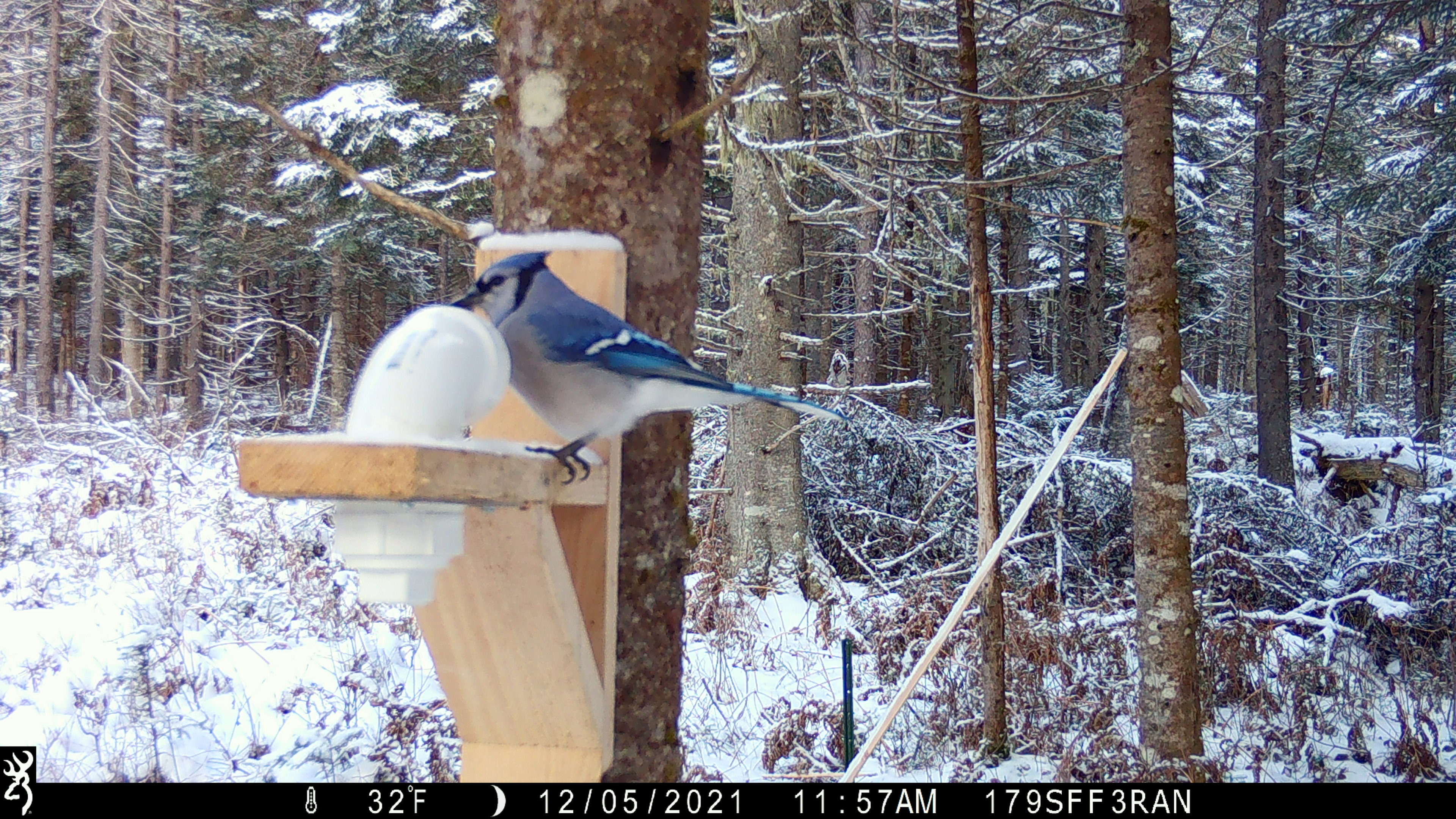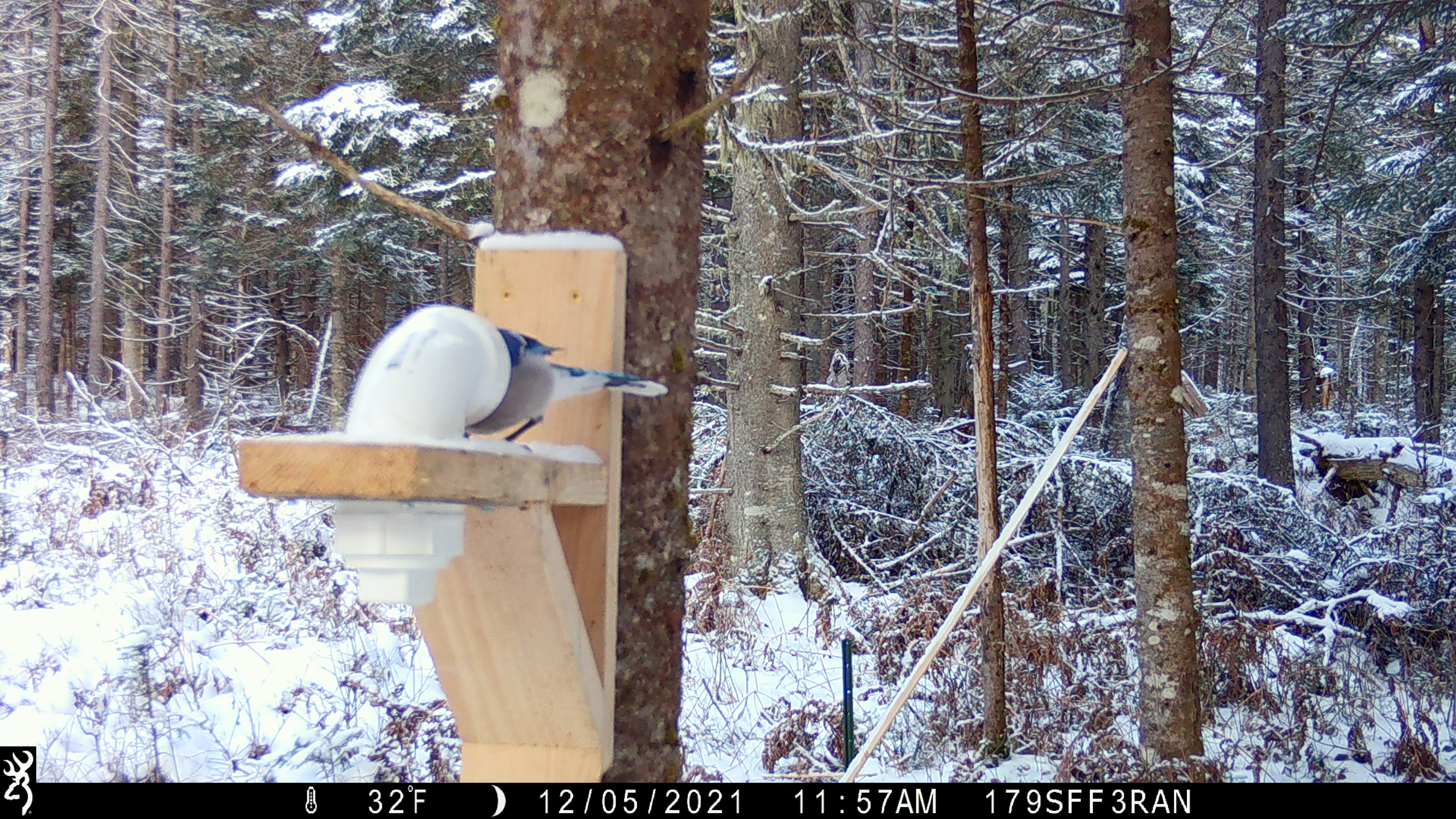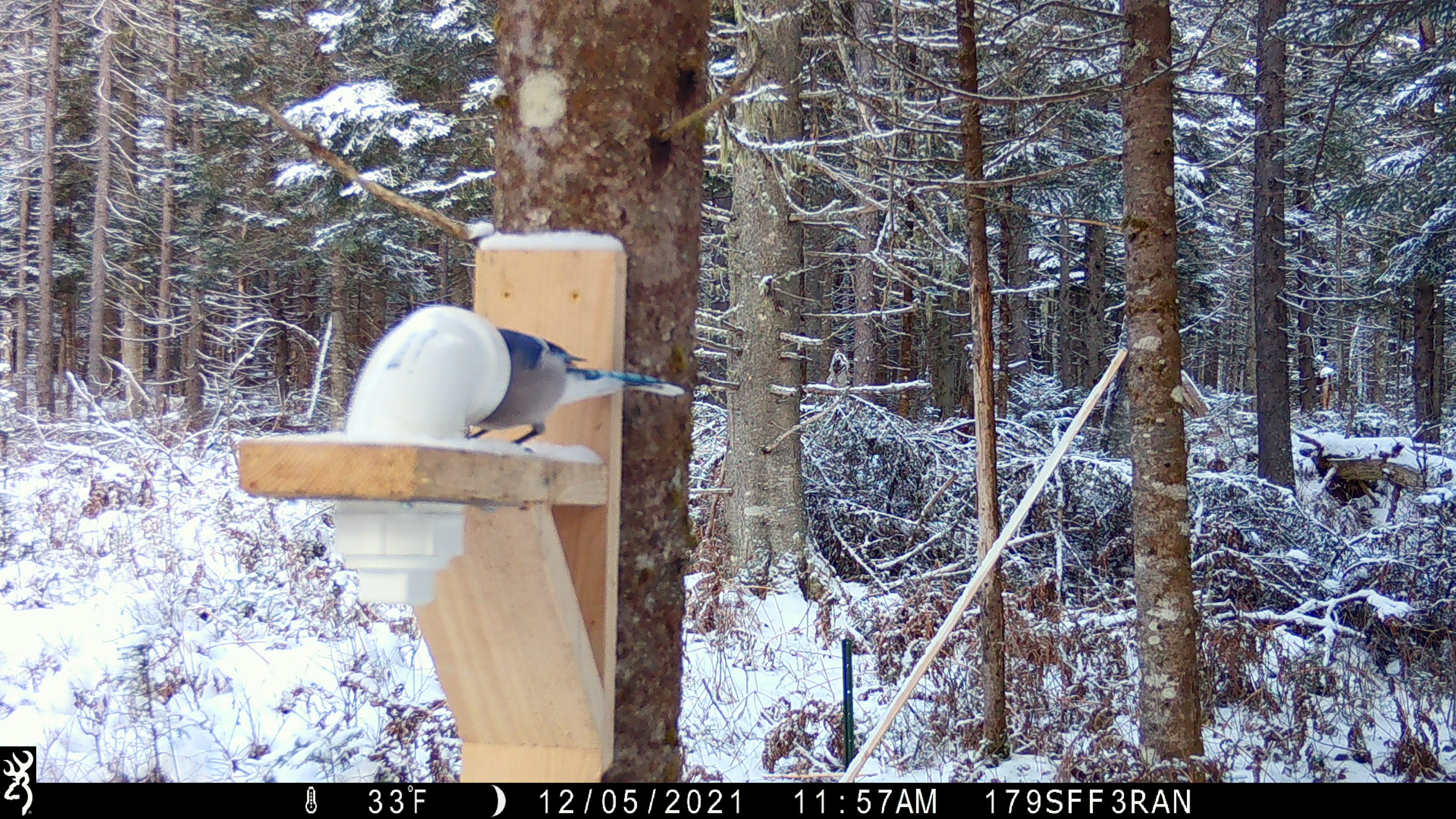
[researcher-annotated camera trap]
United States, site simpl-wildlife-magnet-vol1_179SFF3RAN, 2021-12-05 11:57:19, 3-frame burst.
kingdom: Animalia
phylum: Chordata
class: Aves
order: Passeriformes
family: Corvidae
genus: Cyanocitta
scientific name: Cyanocitta cristata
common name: blue jay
Blue jay (Cyanocitta cristata).